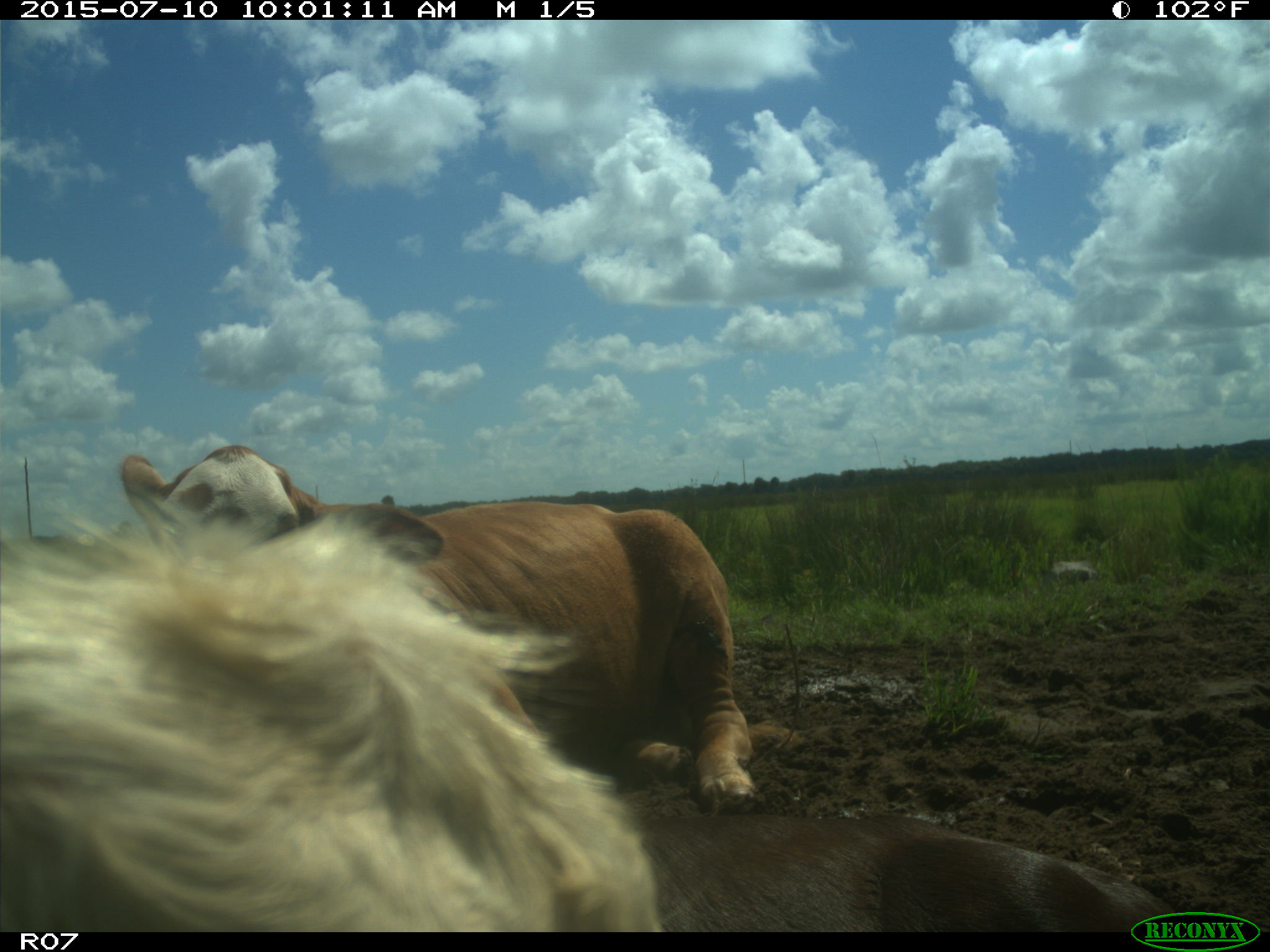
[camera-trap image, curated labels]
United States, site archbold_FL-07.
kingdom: Animalia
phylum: Chordata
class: Mammalia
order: Artiodactyla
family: Bovidae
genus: Bos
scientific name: Bos taurus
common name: domestic cow